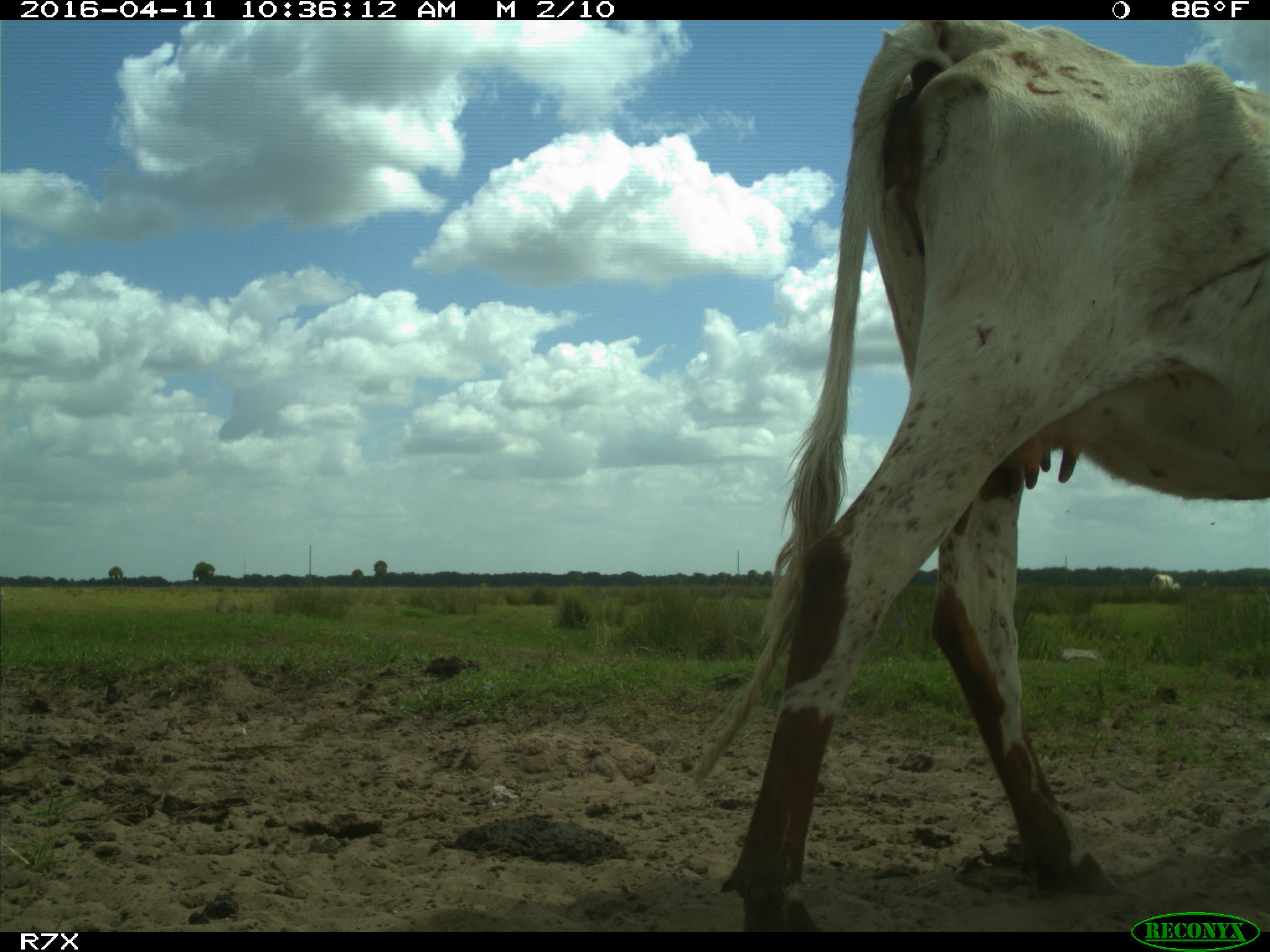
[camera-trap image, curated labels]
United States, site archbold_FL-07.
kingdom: Animalia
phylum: Chordata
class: Mammalia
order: Artiodactyla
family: Bovidae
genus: Bos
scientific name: Bos taurus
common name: domestic cow